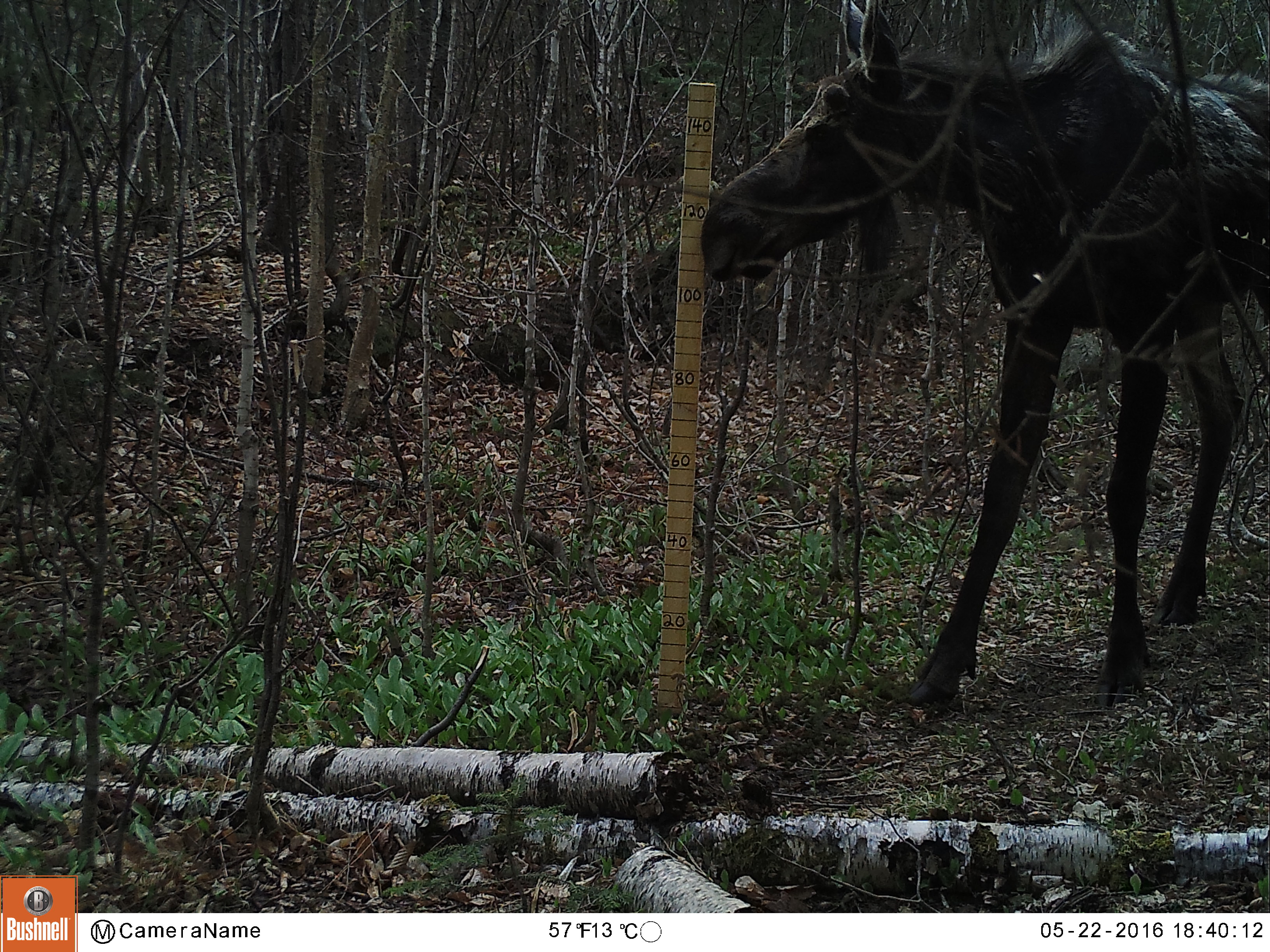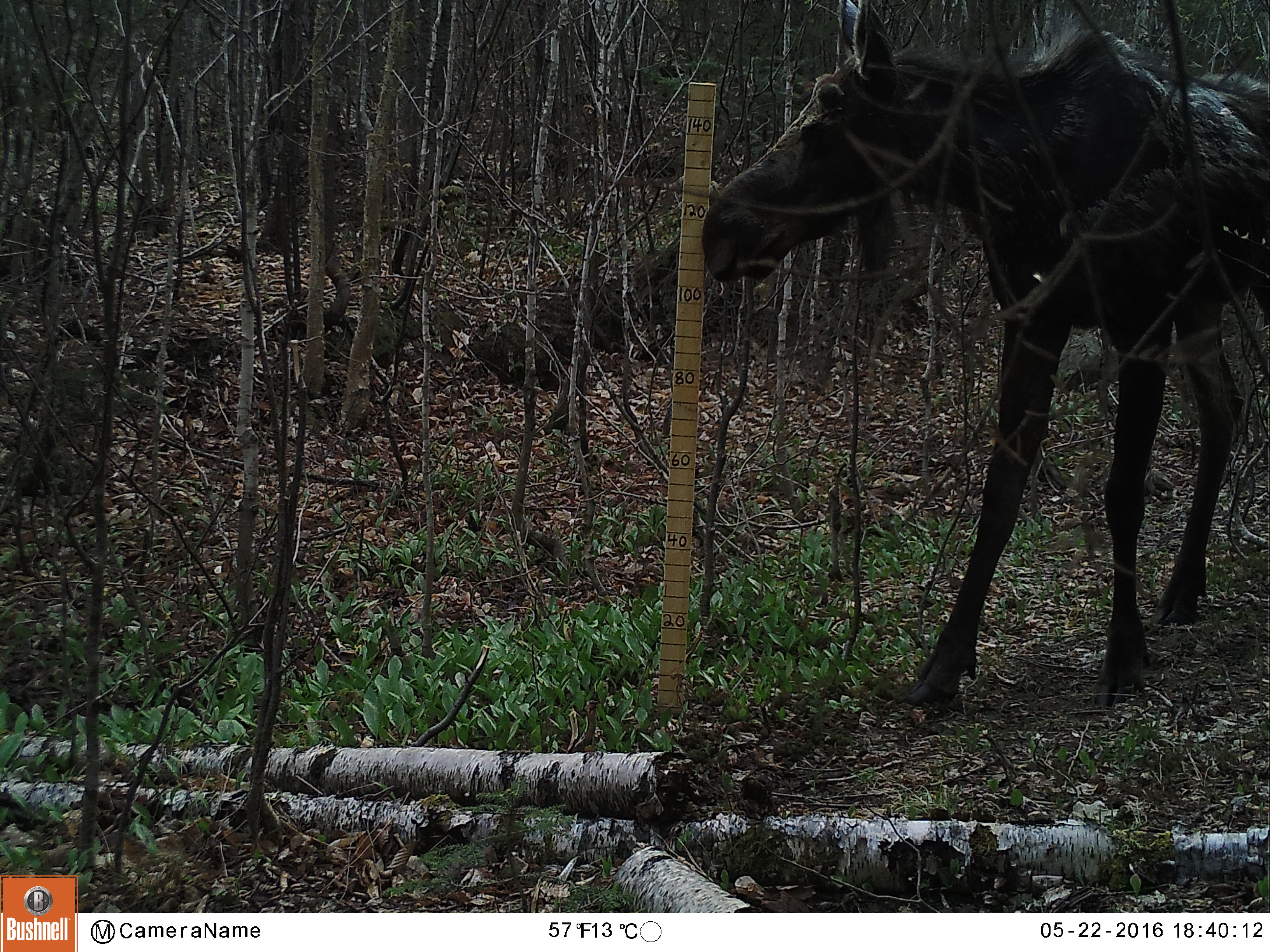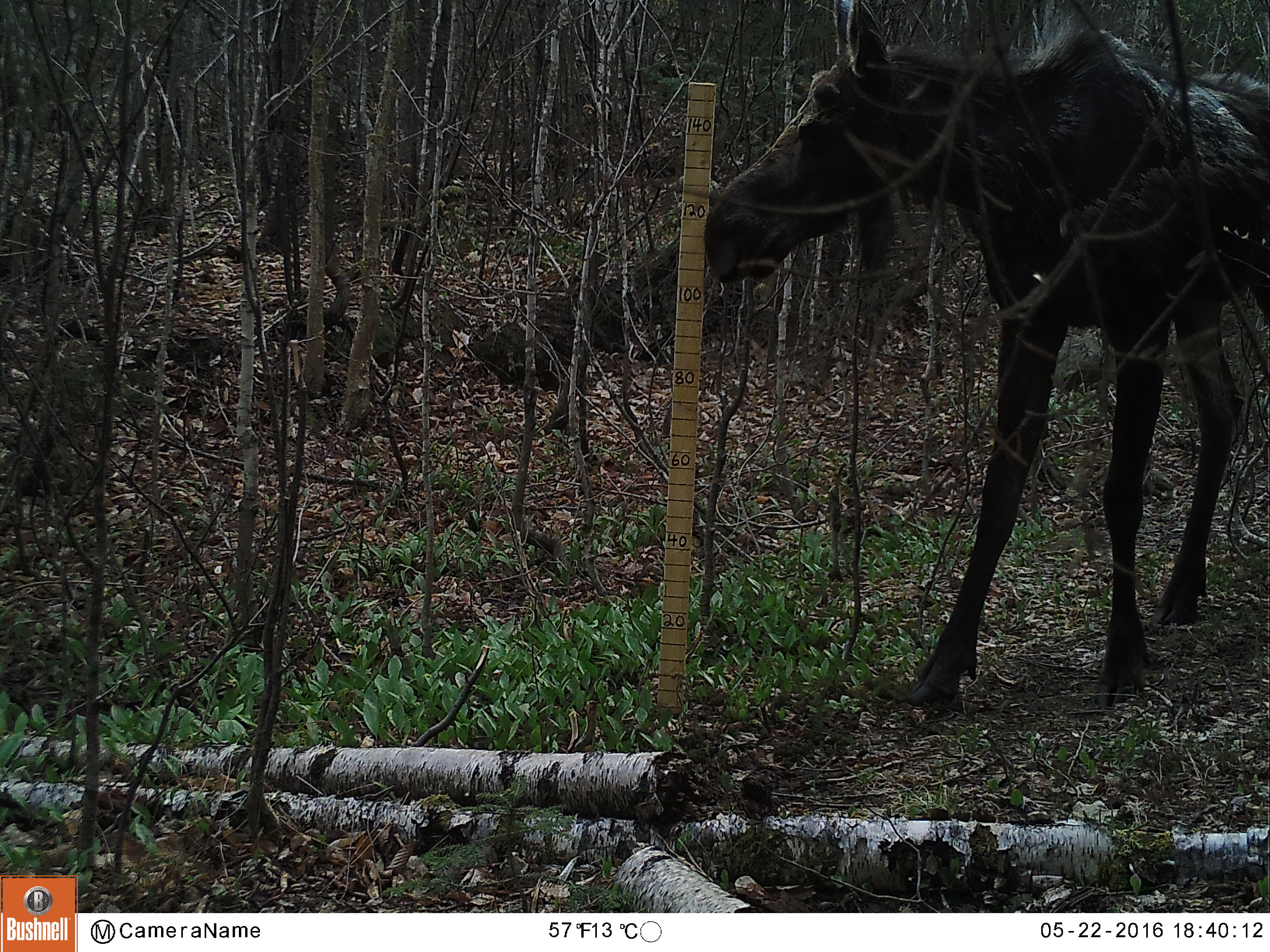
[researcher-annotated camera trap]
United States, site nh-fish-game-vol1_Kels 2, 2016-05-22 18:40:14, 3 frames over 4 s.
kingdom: Animalia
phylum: Chordata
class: Mammalia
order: Artiodactyla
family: Cervidae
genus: Alces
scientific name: Alces alces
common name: moose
Moose (Alces alces).